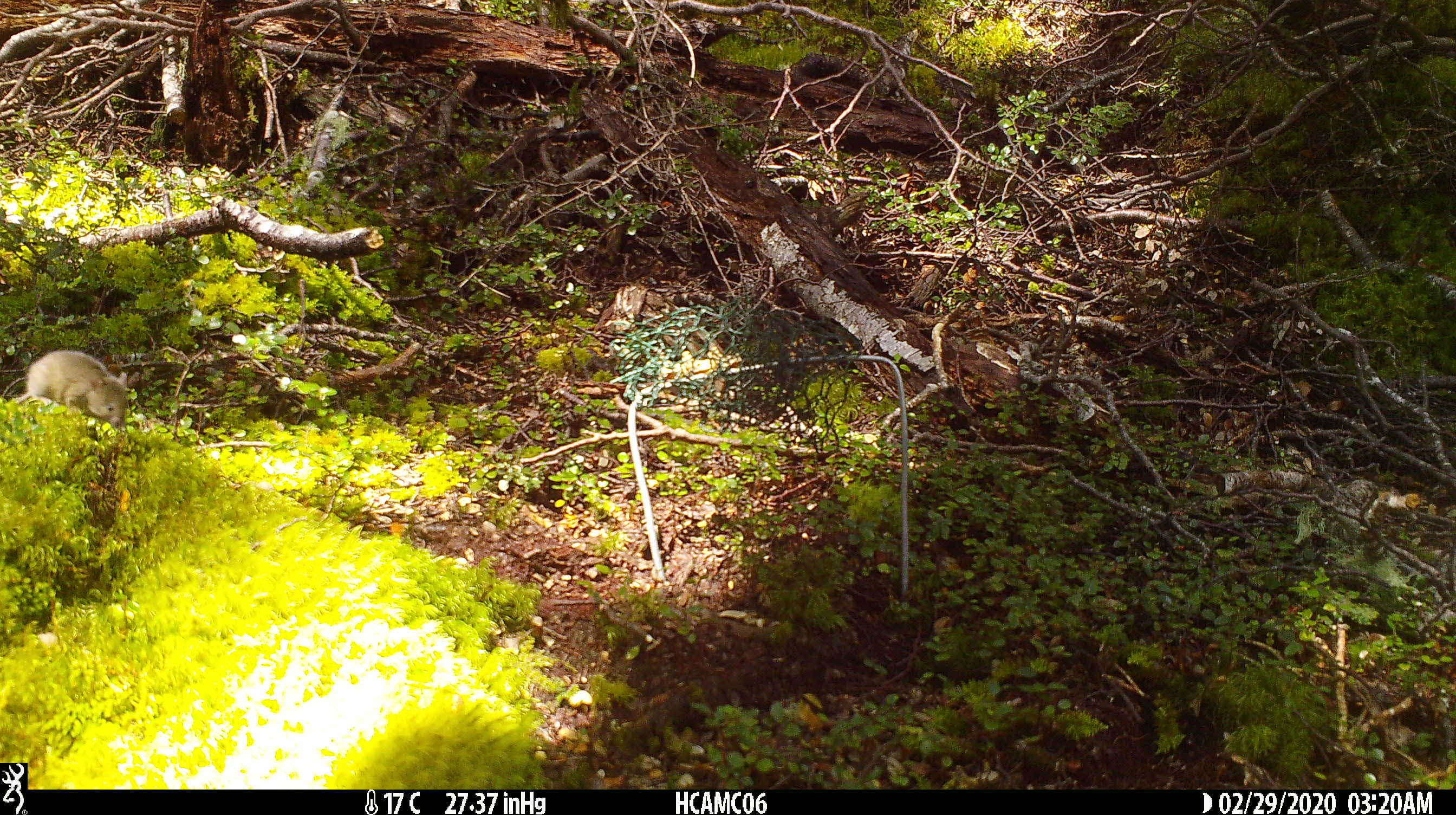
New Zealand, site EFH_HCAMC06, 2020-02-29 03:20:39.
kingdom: Animalia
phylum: Chordata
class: Mammalia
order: Rodentia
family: Muridae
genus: Mus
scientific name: Mus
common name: mouse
Mouse (Mus).